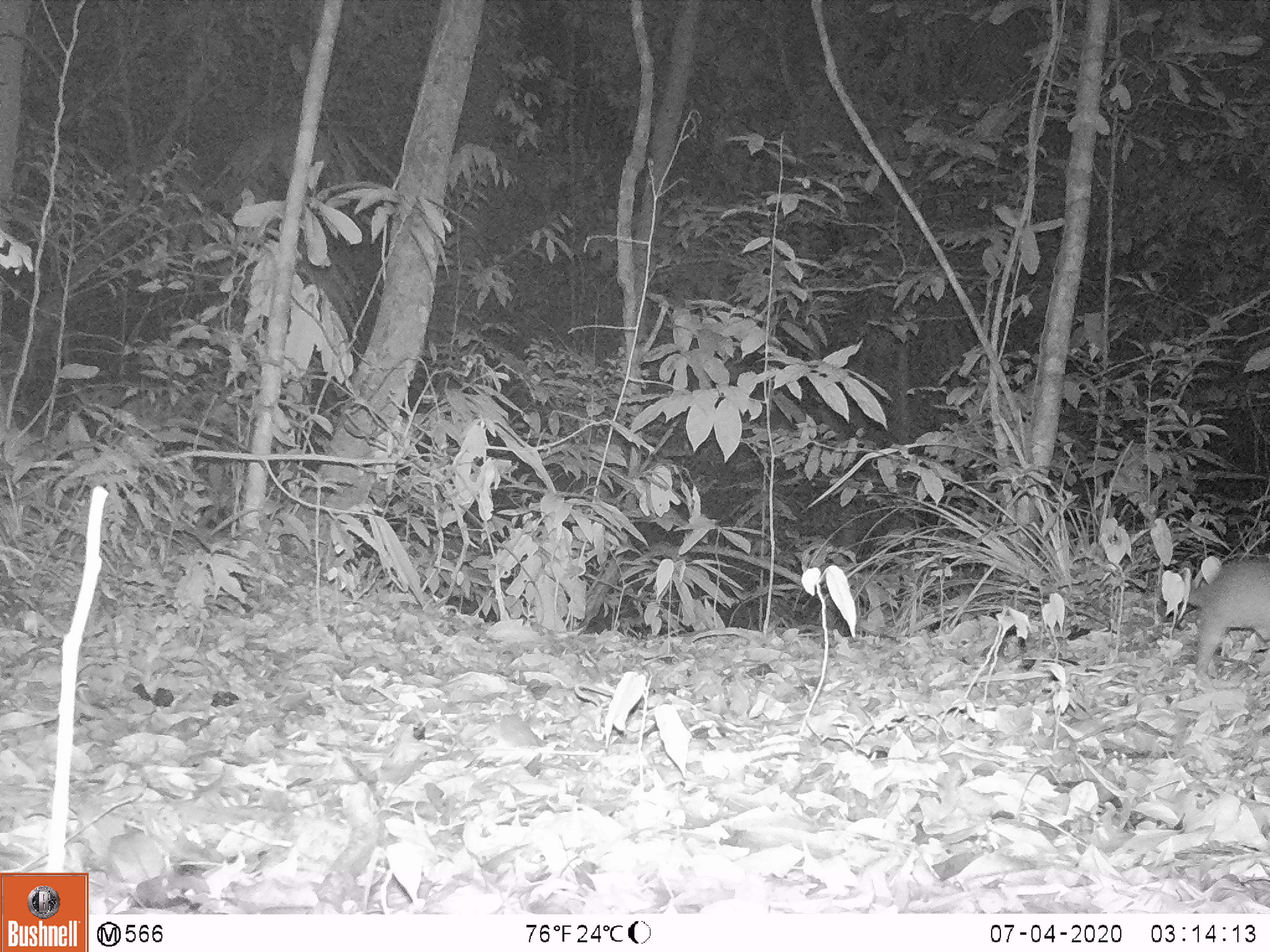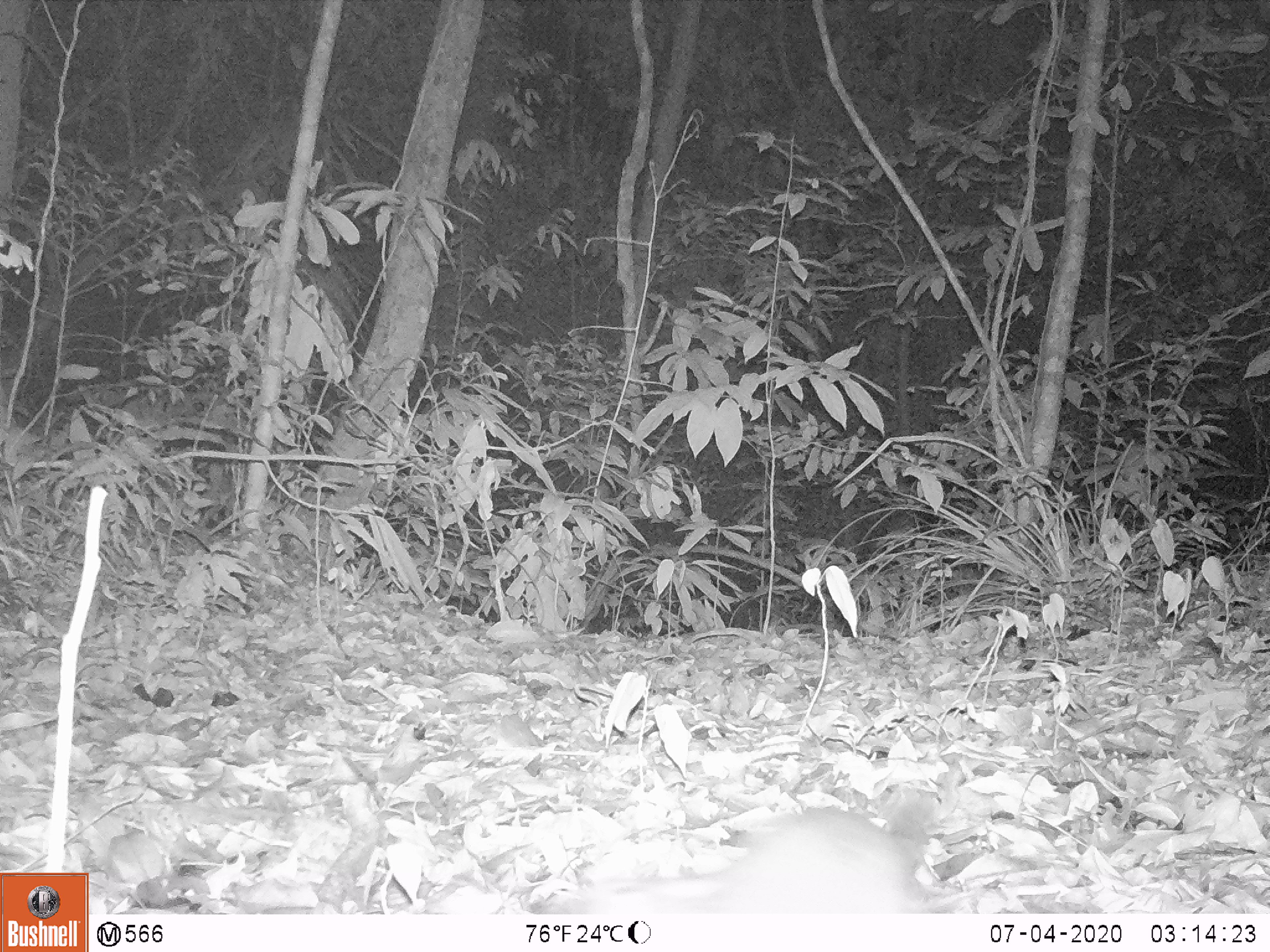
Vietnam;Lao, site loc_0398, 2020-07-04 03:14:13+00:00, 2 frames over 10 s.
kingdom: Animalia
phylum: Chordata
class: Mammalia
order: Carnivora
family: Mustelidae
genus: Melogale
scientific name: Melogale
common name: ferret badger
Ferret badger (Melogale). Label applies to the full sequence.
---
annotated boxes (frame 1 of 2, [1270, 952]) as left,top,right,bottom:
ferret badger: 1189,562,1270,675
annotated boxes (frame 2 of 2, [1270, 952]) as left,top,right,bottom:
ferret badger: 527,805,944,915